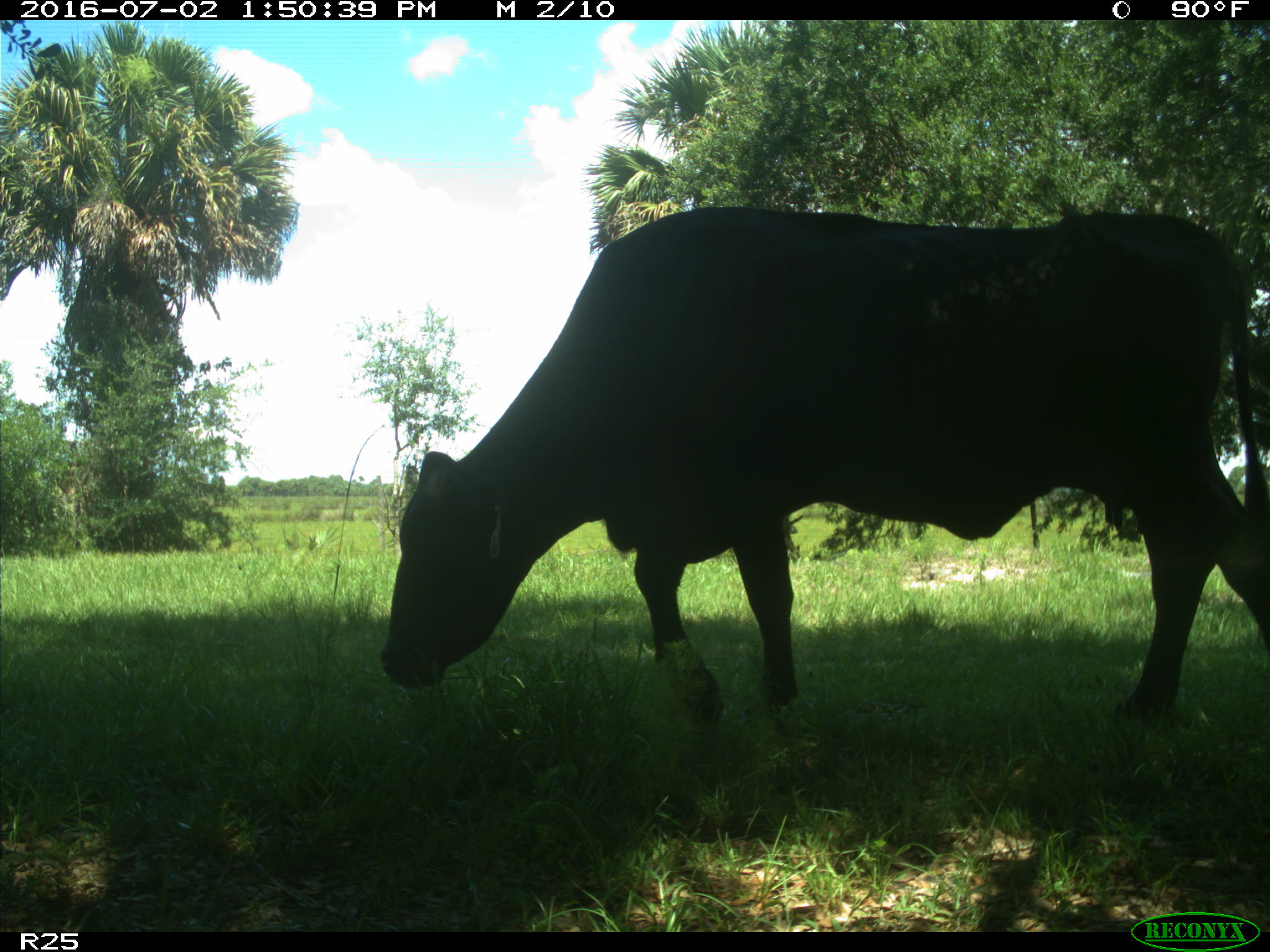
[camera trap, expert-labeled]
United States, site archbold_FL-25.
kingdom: Animalia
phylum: Chordata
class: Mammalia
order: Artiodactyla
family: Bovidae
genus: Bos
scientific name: Bos taurus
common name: domestic cow